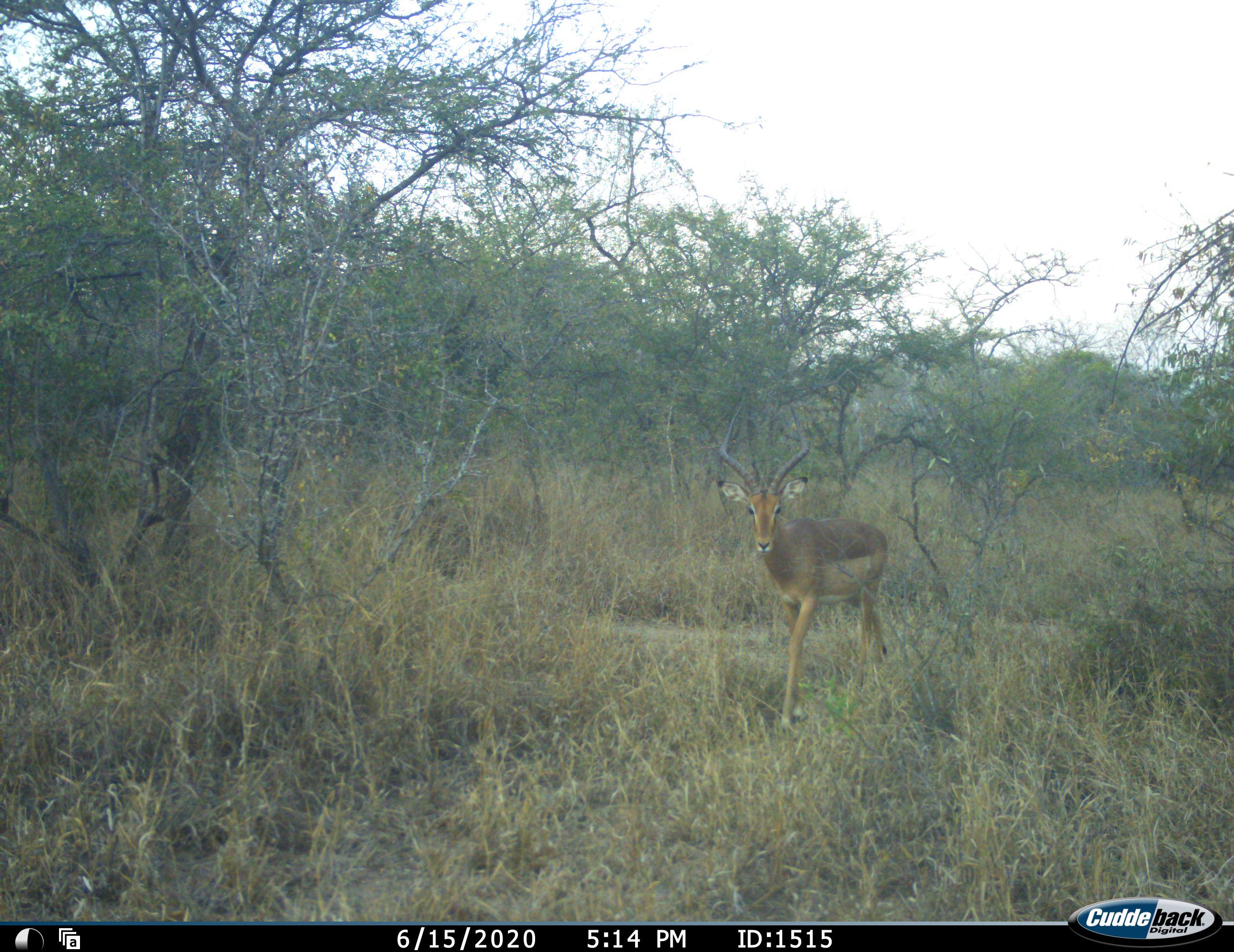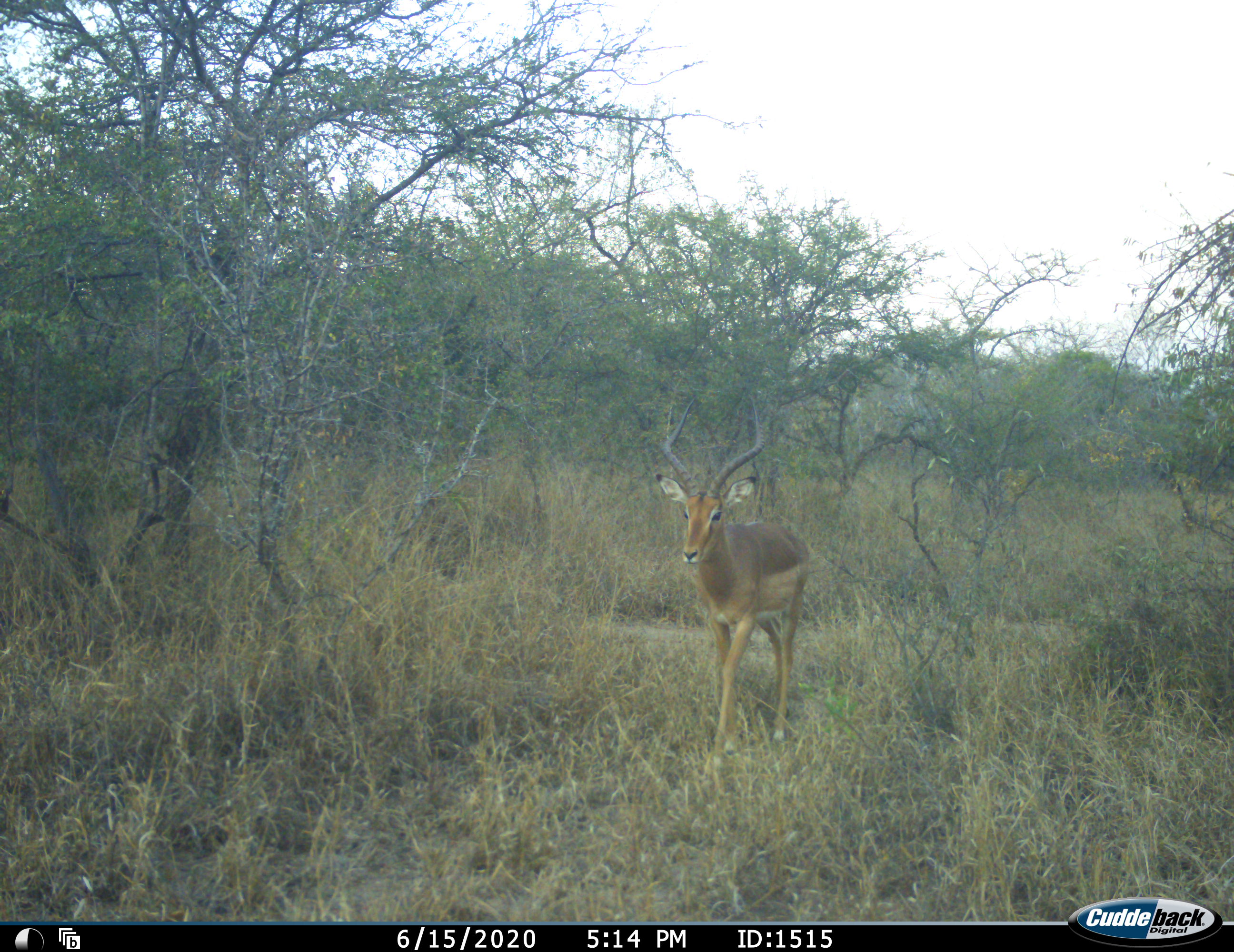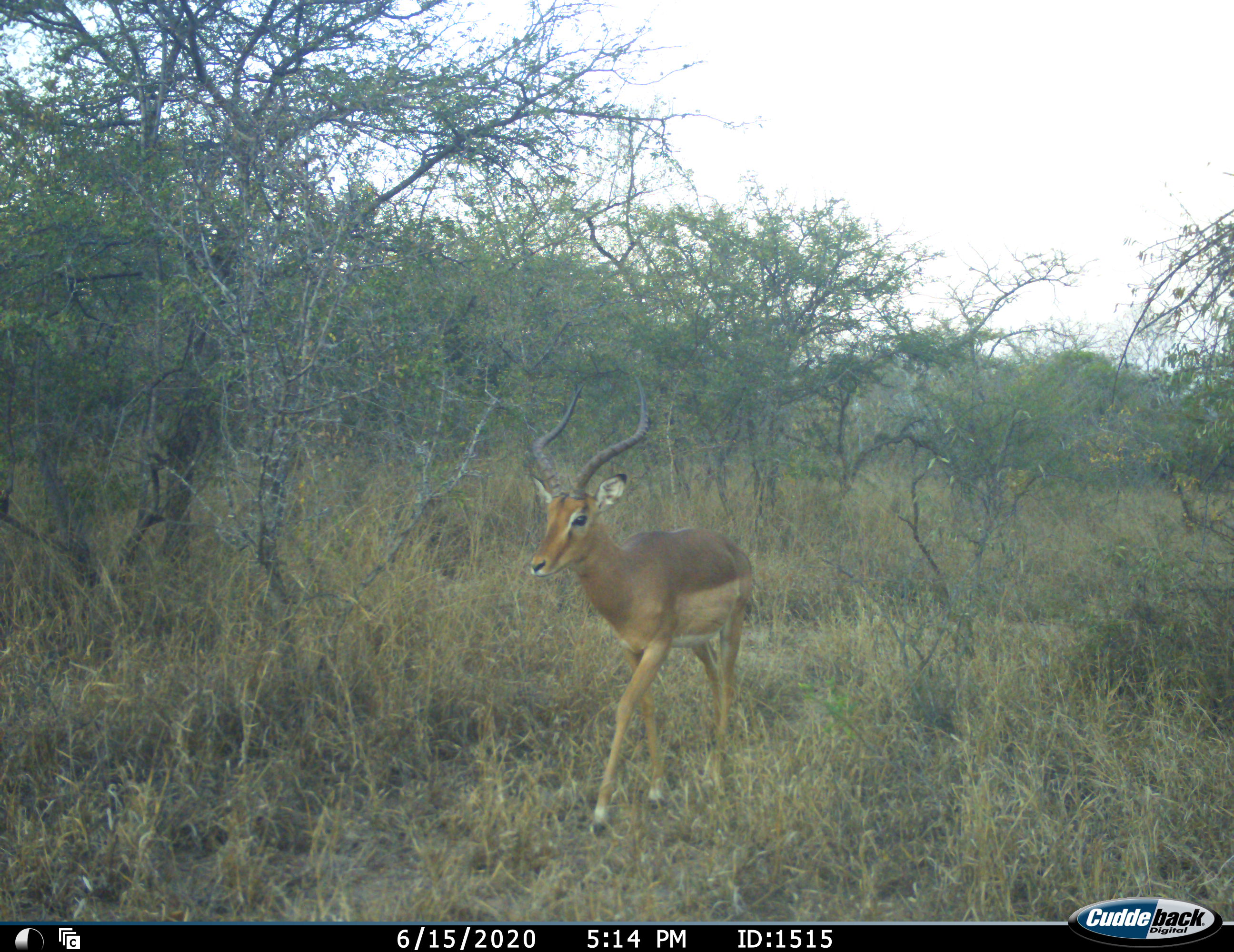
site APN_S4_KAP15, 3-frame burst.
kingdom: Animalia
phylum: Chordata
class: Mammalia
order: Artiodactyla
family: Bovidae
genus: Aepyceros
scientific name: Aepyceros melampus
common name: impala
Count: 1.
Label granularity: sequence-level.